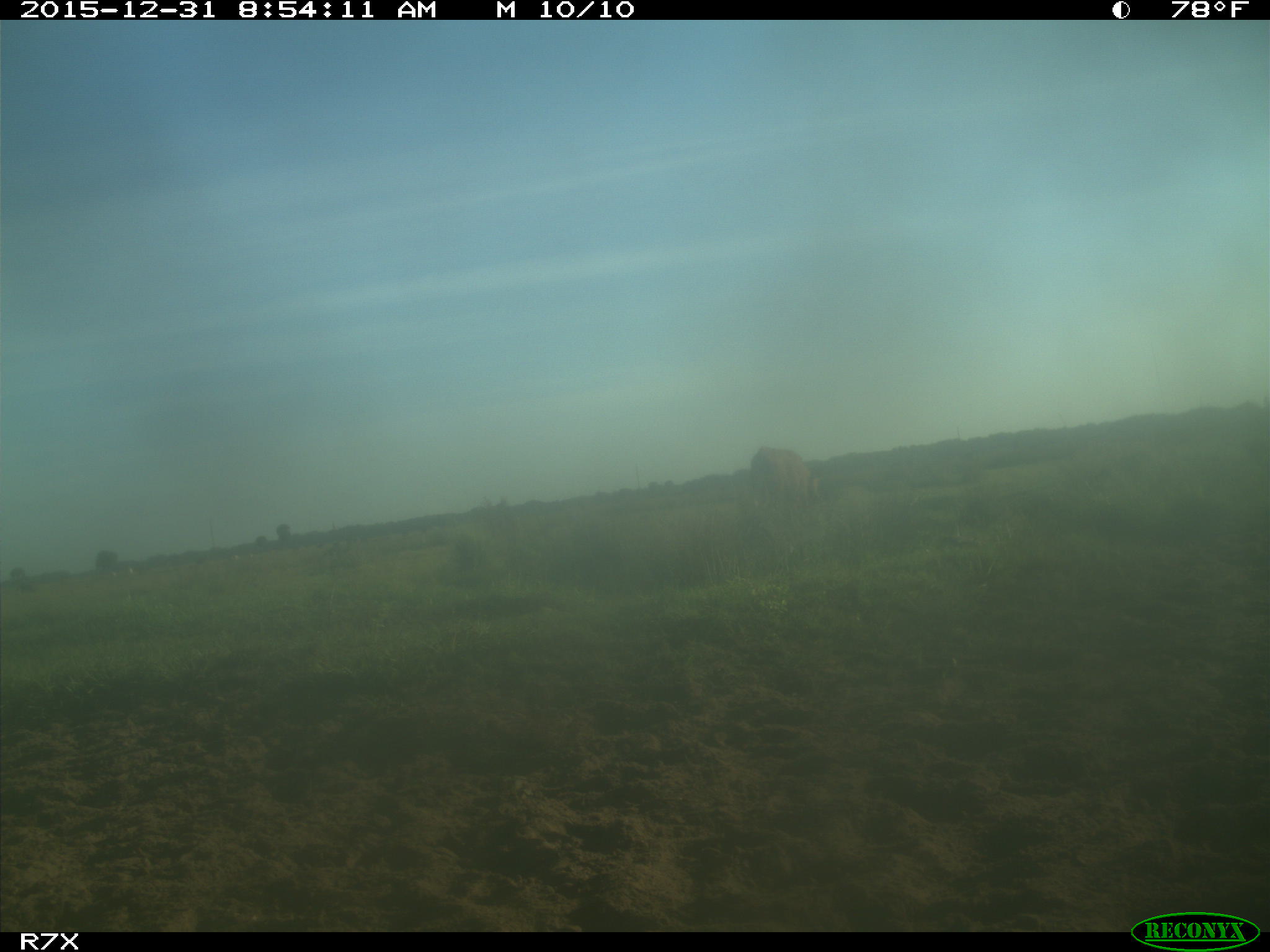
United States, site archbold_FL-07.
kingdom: Animalia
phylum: Chordata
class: Mammalia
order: Artiodactyla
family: Bovidae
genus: Bos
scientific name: Bos taurus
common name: domestic cow